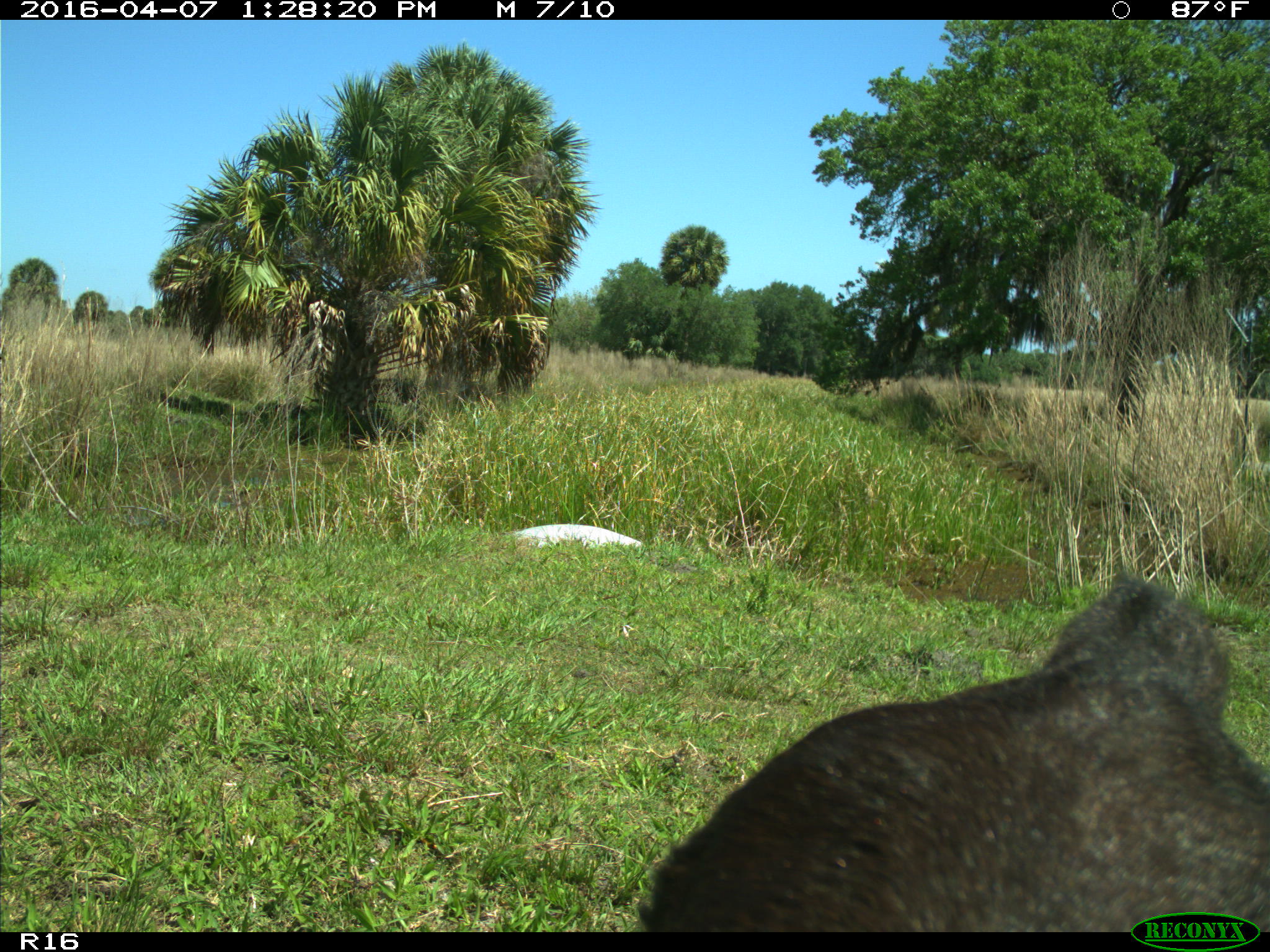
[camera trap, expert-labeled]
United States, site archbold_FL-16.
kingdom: Animalia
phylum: Chordata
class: Mammalia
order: Artiodactyla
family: Bovidae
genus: Bos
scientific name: Bos taurus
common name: domestic cow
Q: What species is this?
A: Bos taurus (domestic cow).